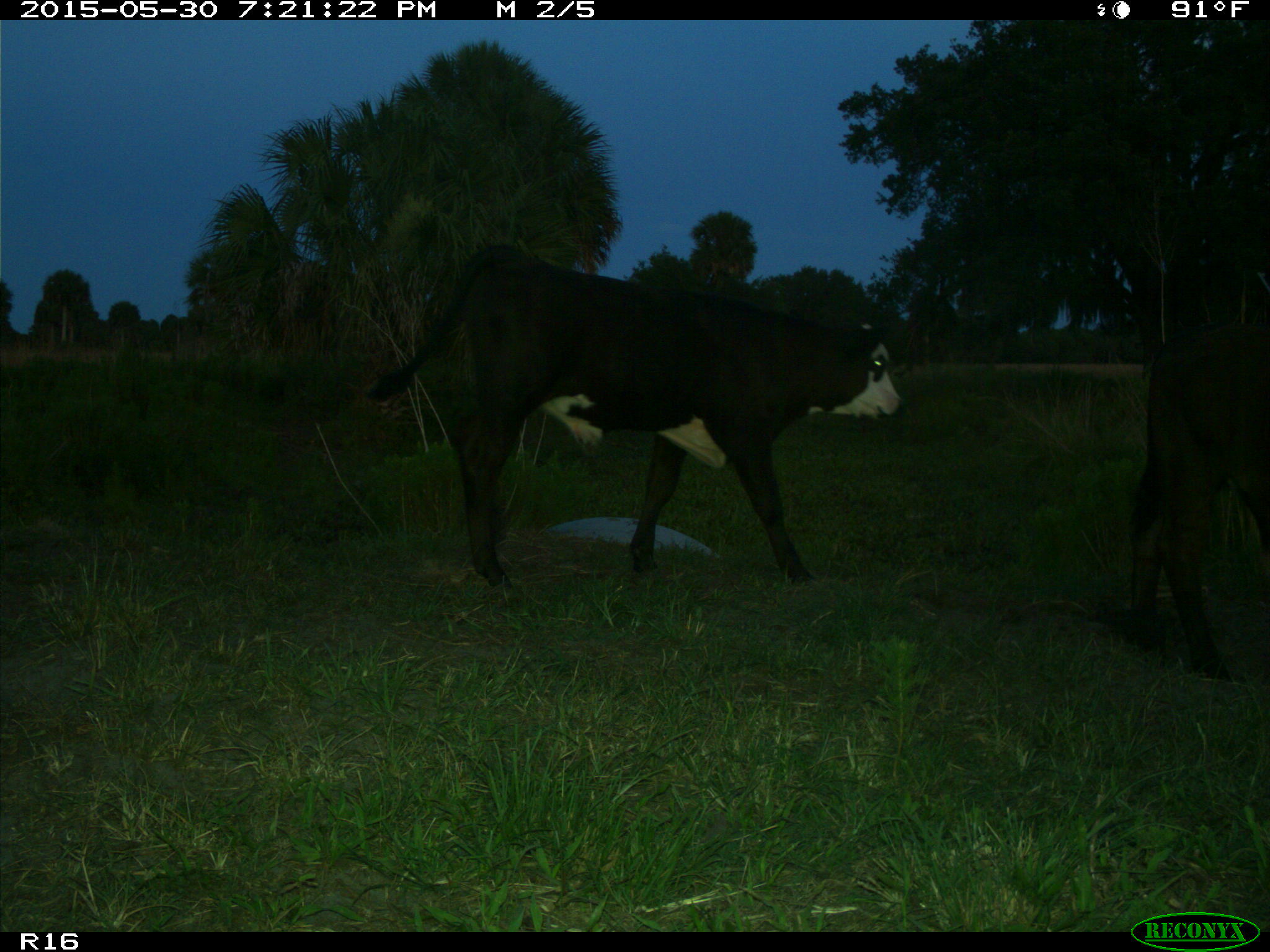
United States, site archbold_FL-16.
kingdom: Animalia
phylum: Chordata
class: Mammalia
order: Artiodactyla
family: Bovidae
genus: Bos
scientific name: Bos taurus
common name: domestic cow